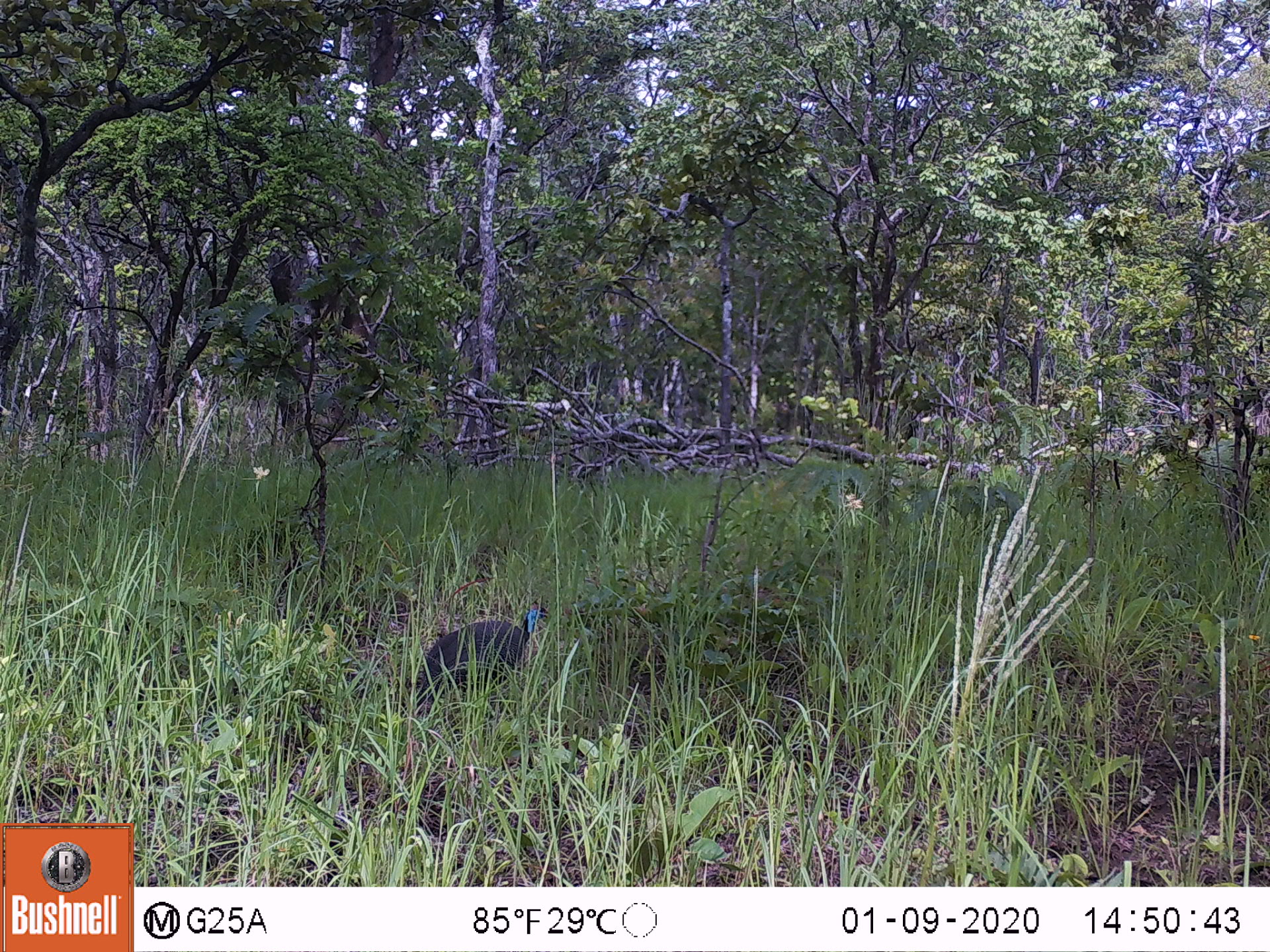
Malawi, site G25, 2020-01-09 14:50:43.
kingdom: Animalia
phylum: Chordata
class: Aves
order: Galliformes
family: Numididae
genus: Numida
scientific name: Numida meleagris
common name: helmeted guineafowl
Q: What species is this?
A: Helmeted guineafowl (Numida meleagris).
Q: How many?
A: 1.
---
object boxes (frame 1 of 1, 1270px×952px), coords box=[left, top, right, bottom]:
helmeted guineafowl: box=[422, 599, 552, 688]